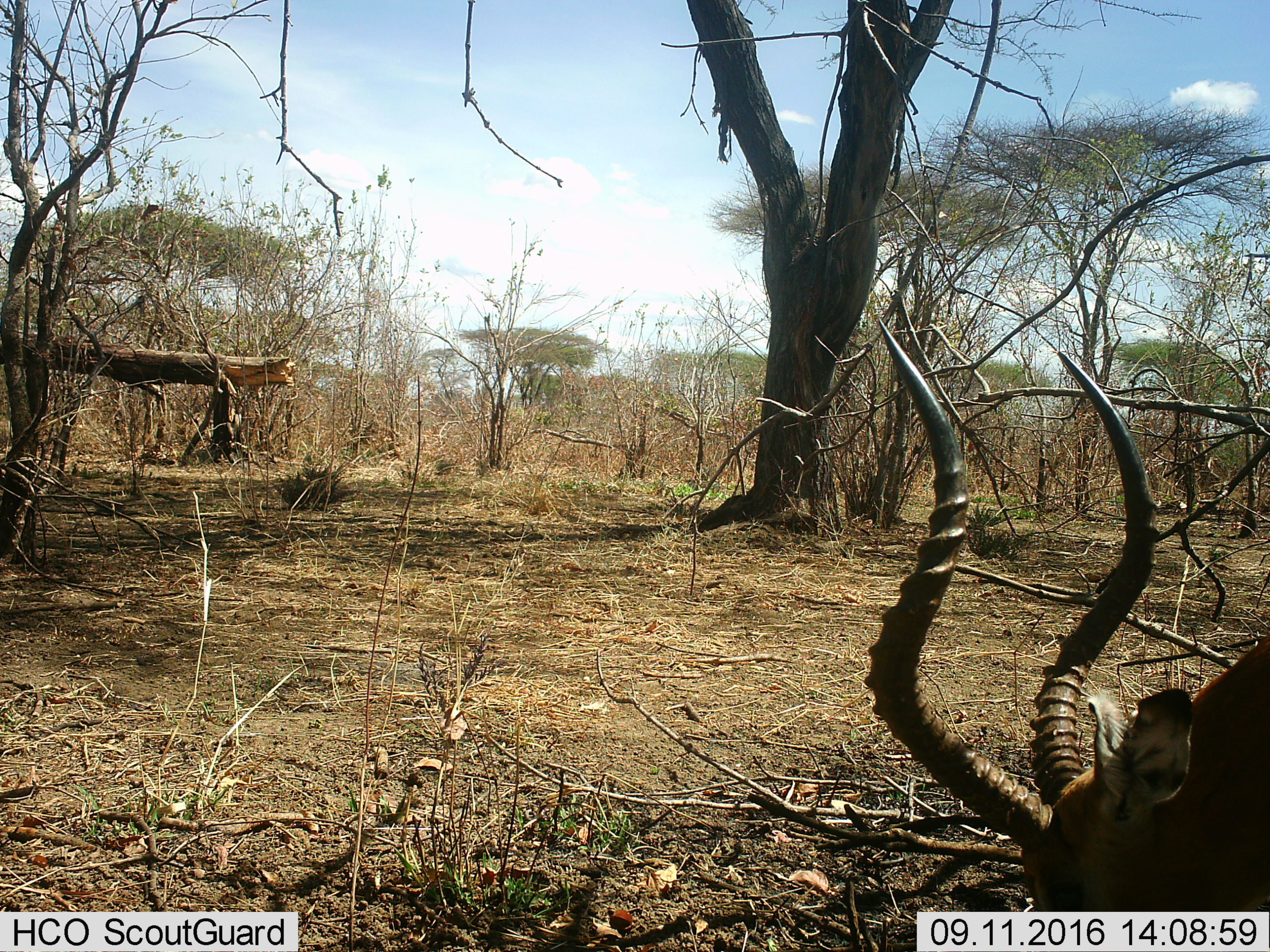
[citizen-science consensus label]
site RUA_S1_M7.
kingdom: Animalia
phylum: Chordata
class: Mammalia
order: Artiodactyla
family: Bovidae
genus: Aepyceros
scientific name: Aepyceros melampus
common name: impala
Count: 1.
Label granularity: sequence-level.